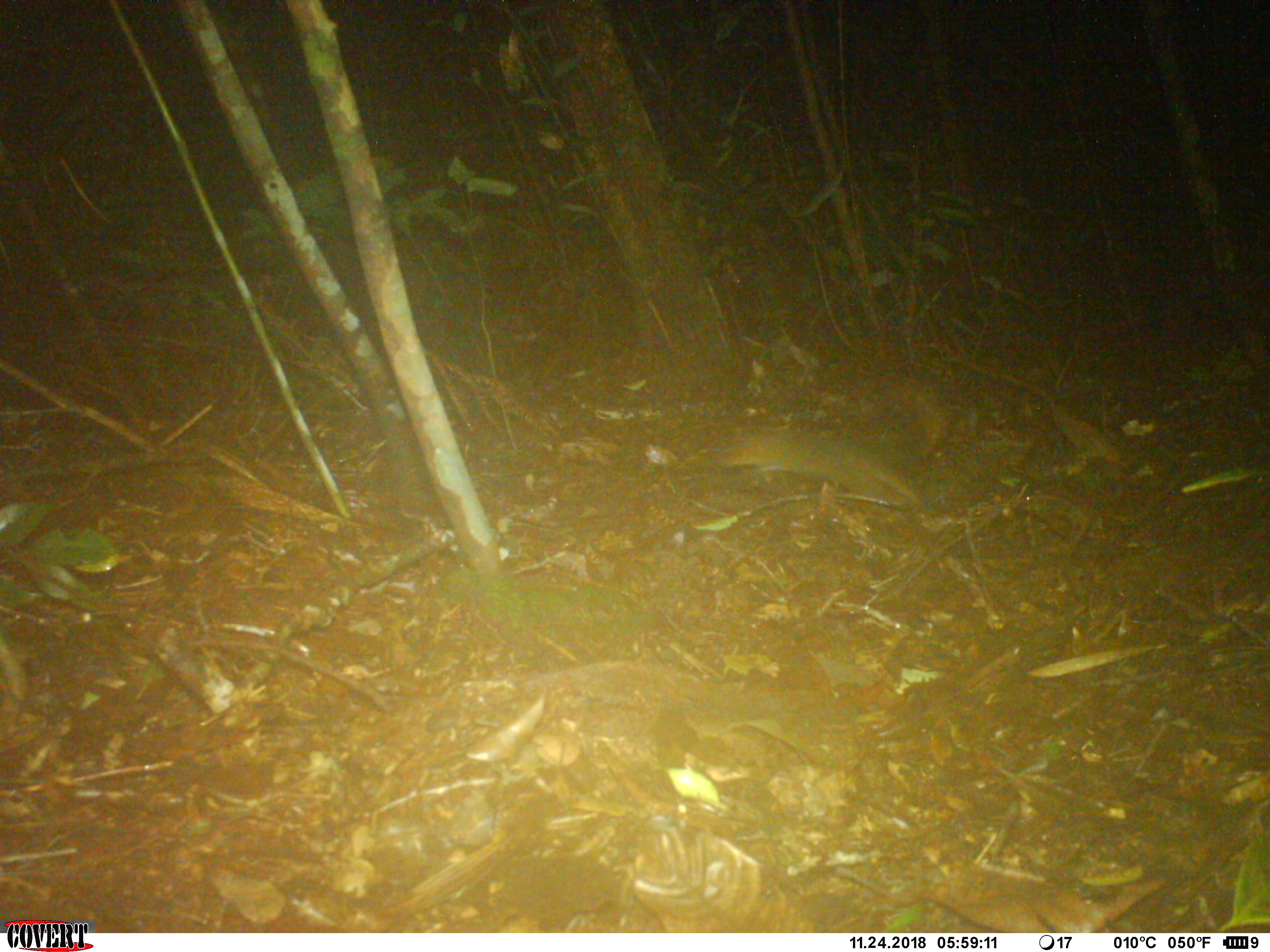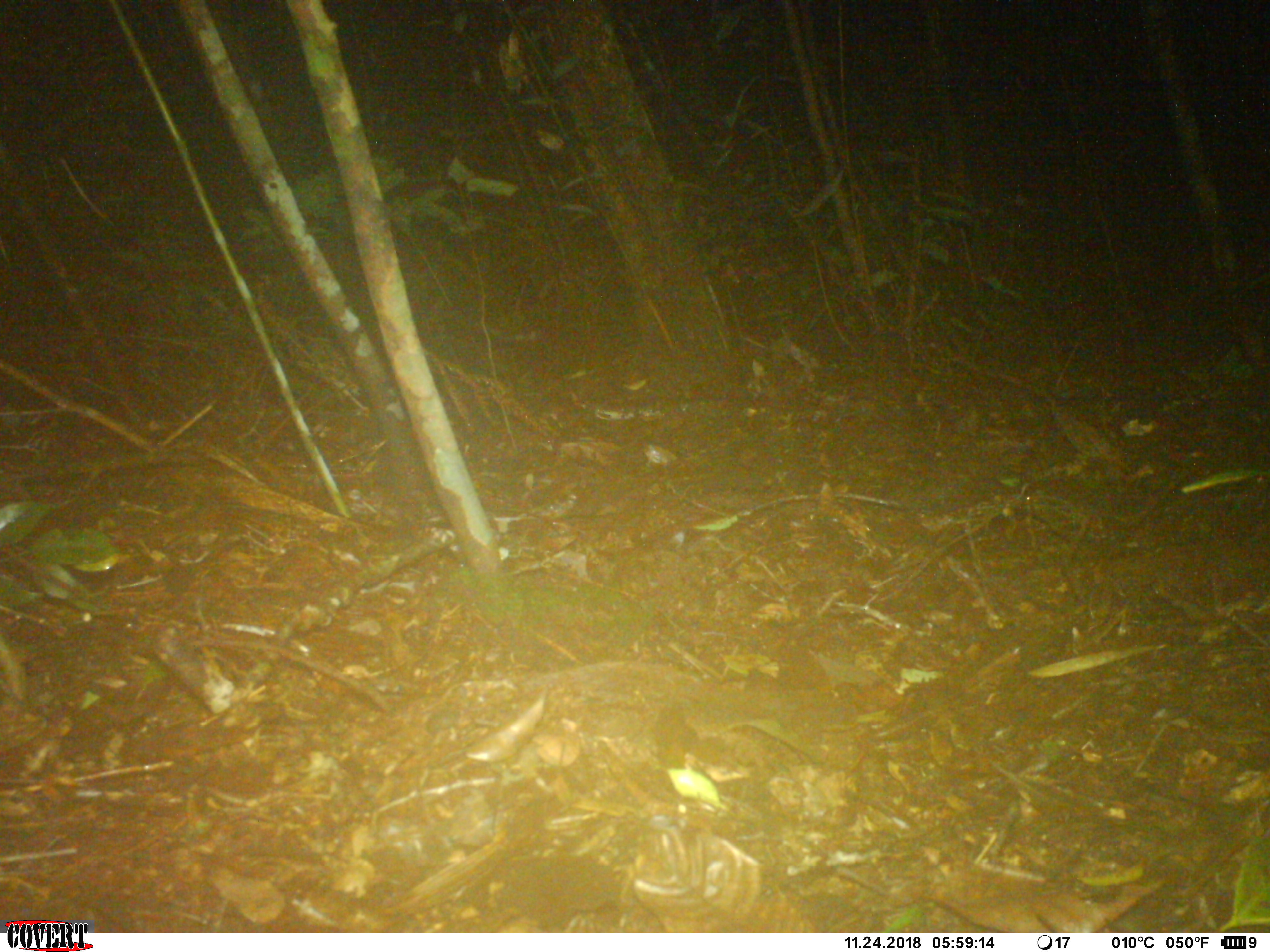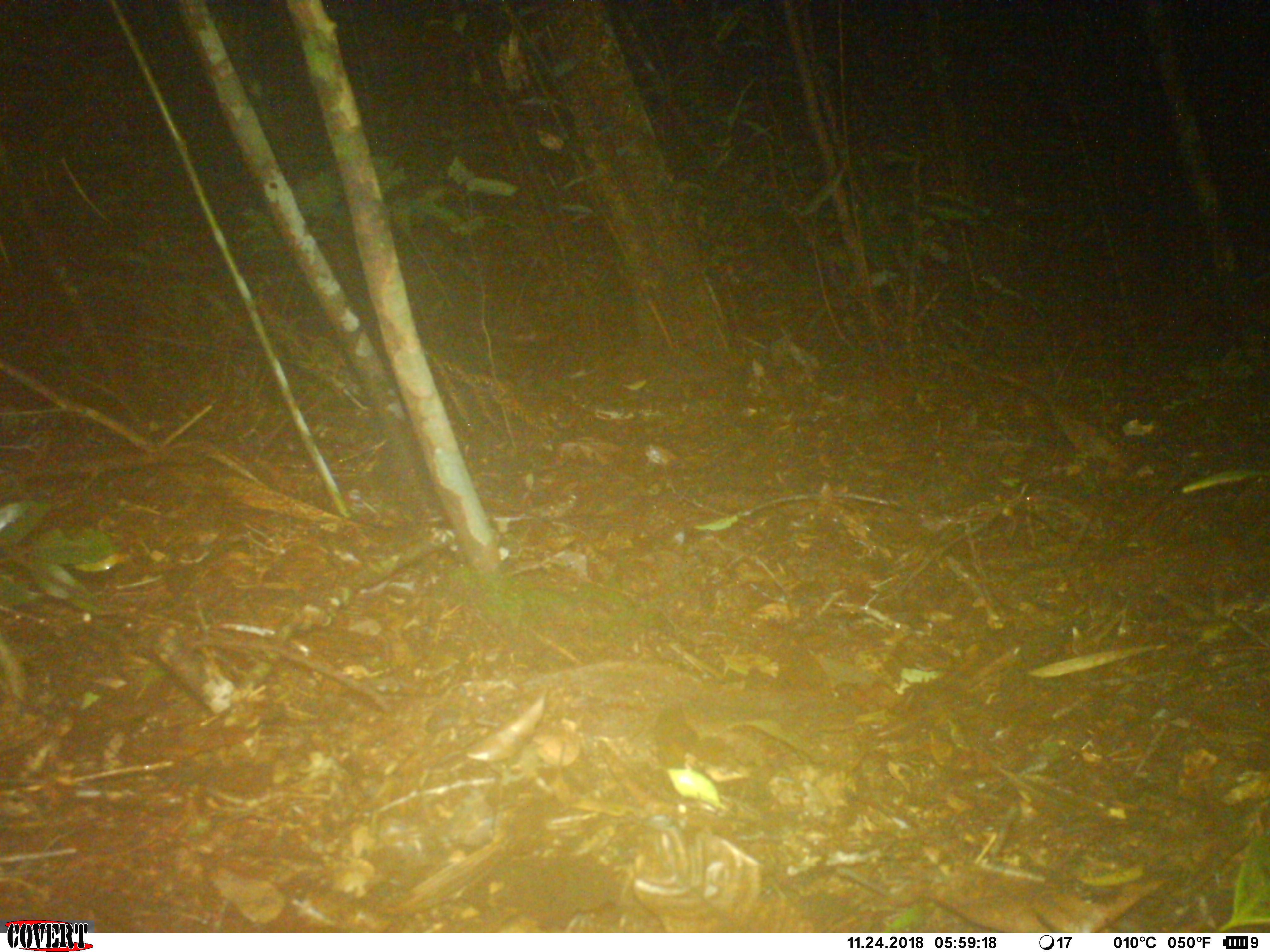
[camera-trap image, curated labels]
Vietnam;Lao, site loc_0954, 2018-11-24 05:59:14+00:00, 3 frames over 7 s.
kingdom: Animalia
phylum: Chordata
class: Mammalia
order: Rodentia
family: Sciuridae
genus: Dremomys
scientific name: Dremomys rufigenis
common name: red-cheeked squirrel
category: red cheeked squirrel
Red cheeked squirrel (red-cheeked squirrel) (Dremomys rufigenis). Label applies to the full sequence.